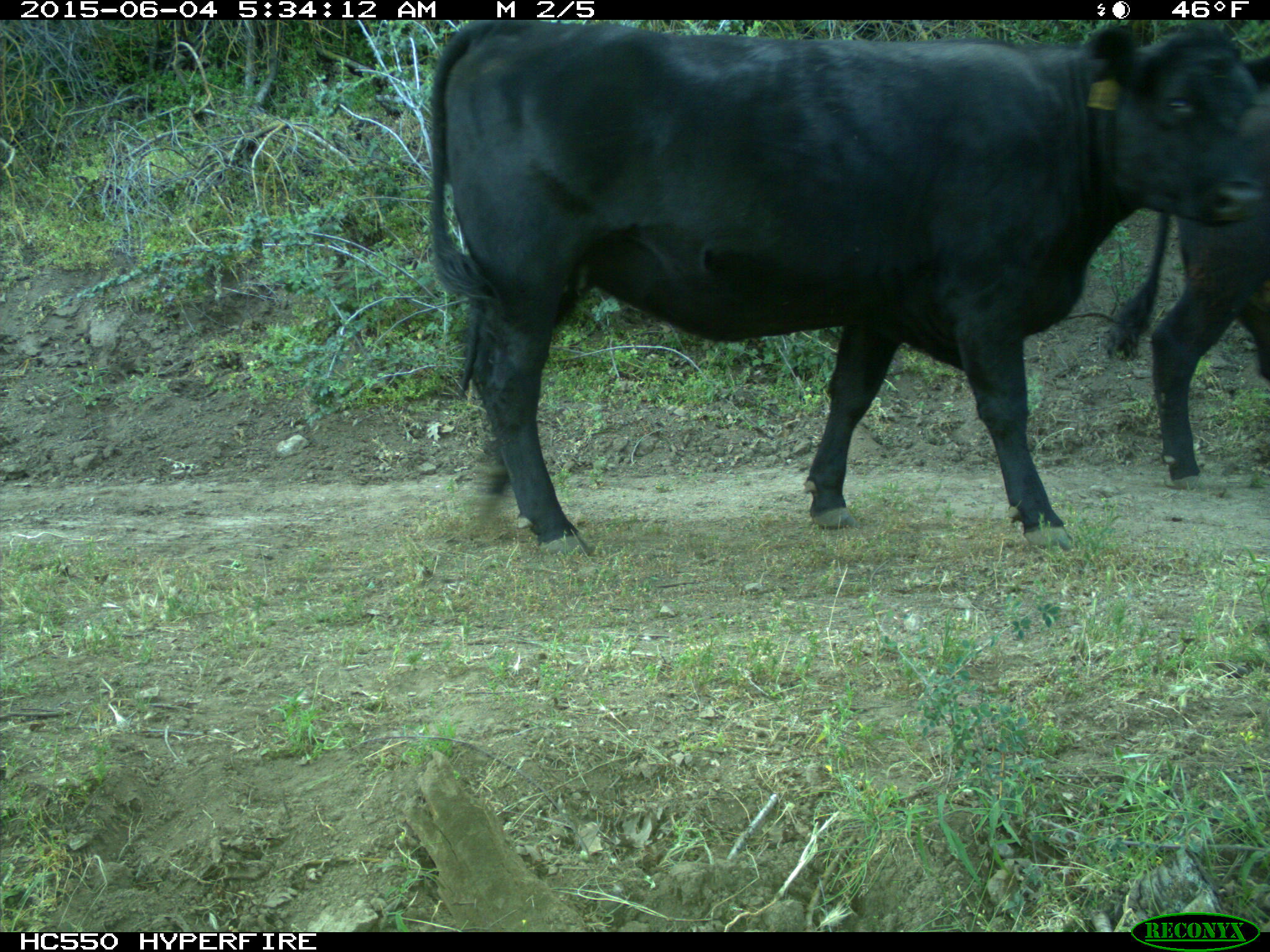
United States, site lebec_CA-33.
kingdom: Animalia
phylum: Chordata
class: Mammalia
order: Artiodactyla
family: Bovidae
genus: Bos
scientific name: Bos taurus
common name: domestic cow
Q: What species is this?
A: Bos taurus (domestic cow).